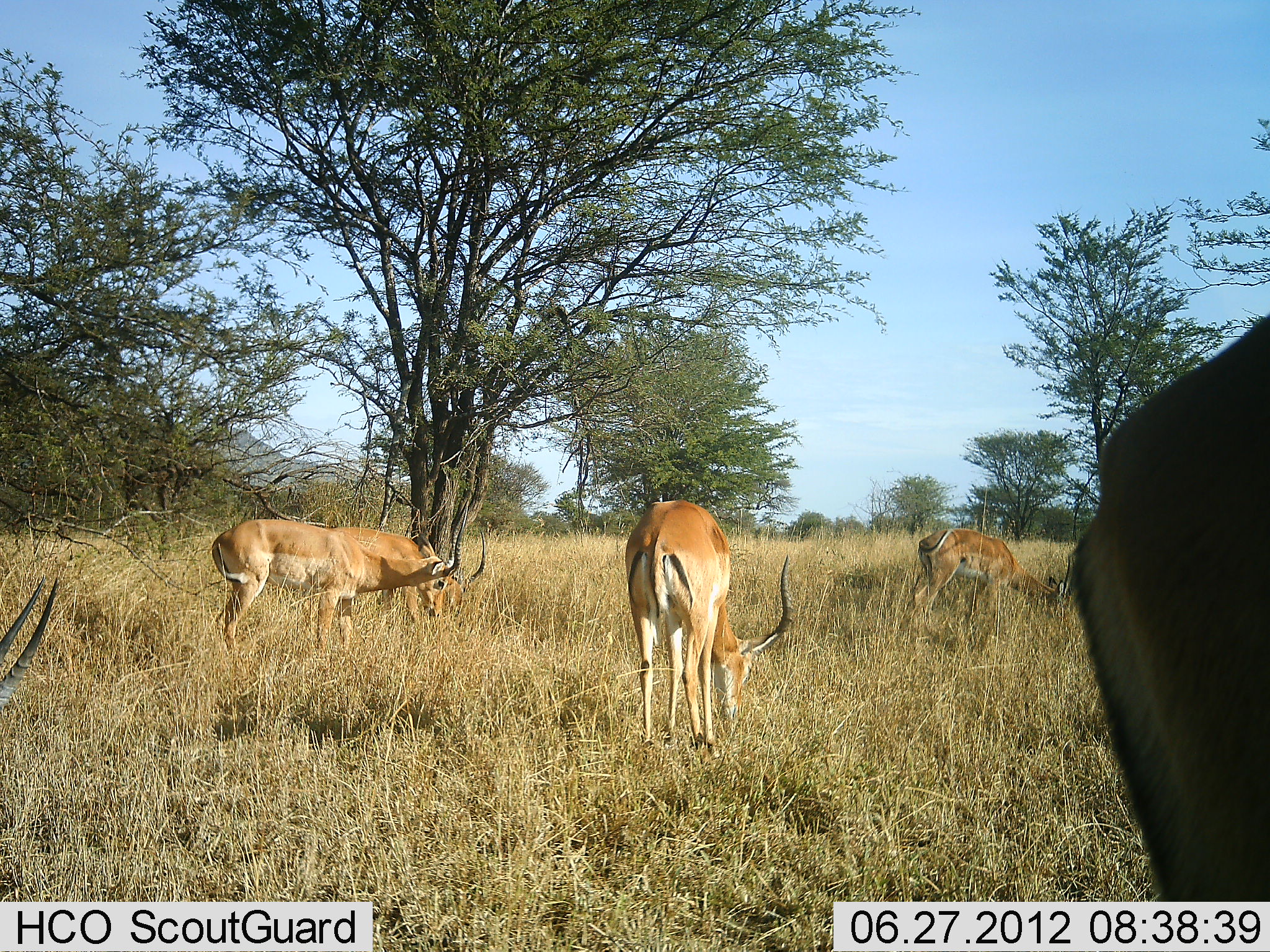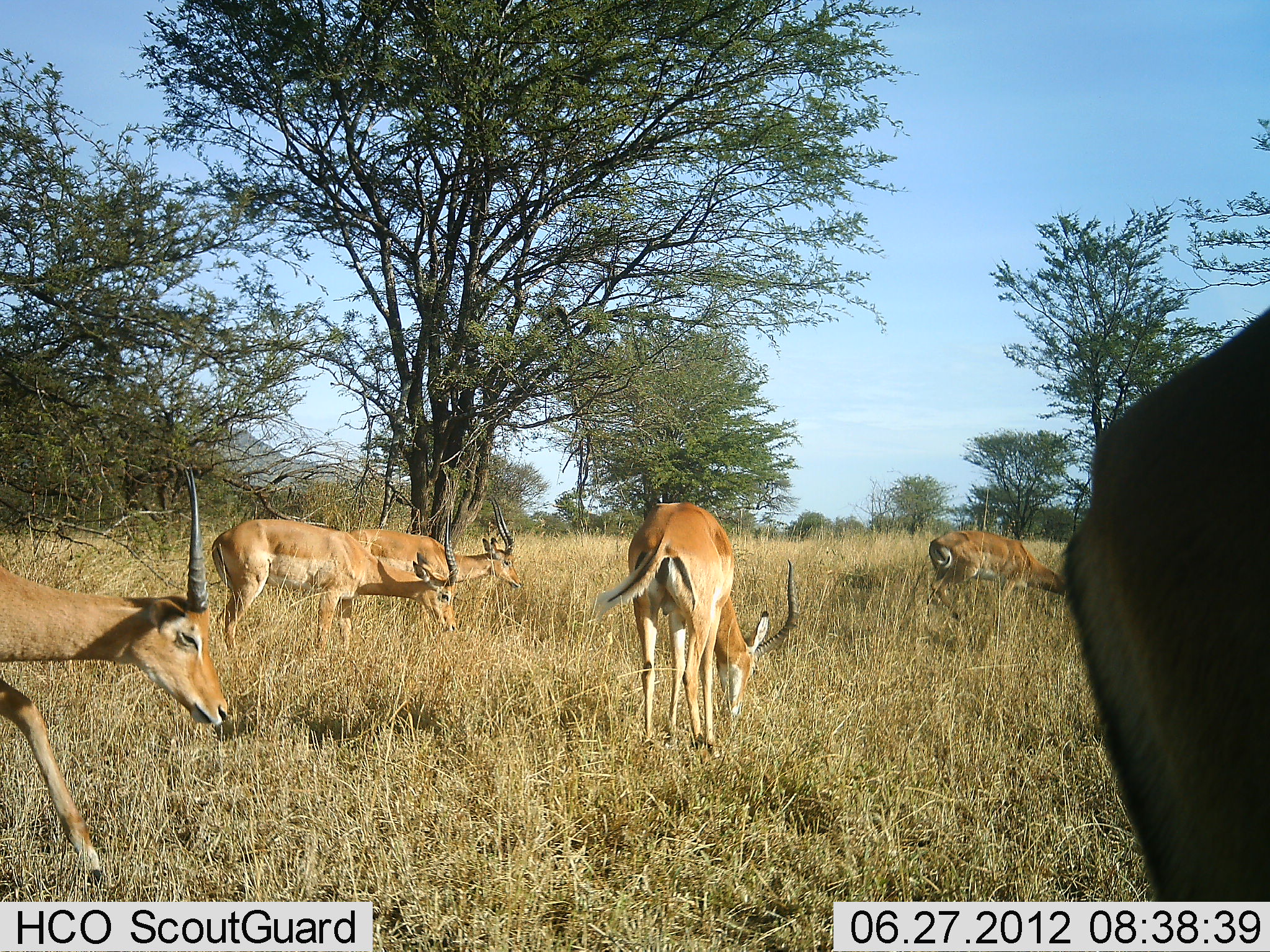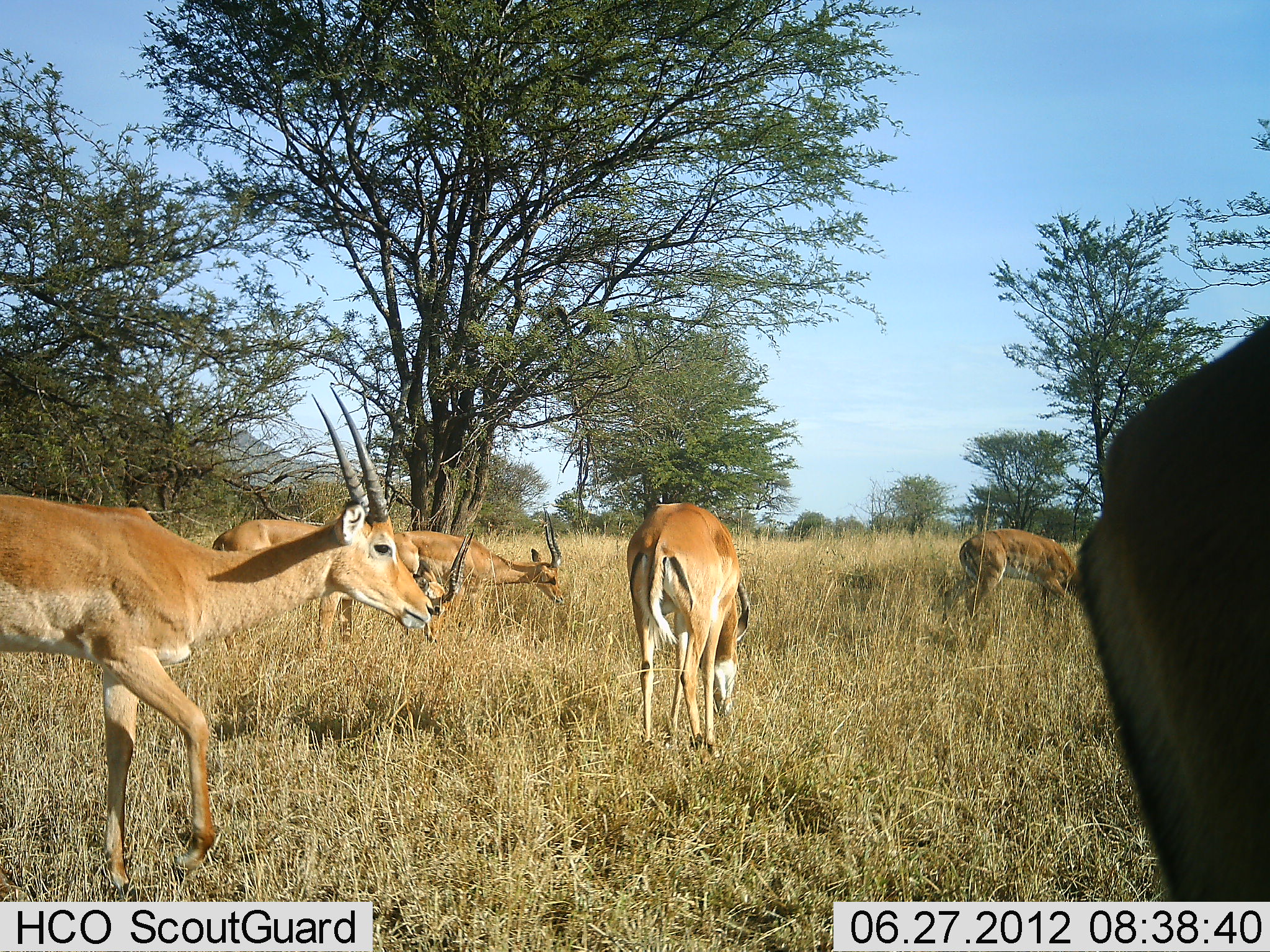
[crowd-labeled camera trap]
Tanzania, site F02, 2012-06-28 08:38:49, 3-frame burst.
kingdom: Animalia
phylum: Chordata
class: Mammalia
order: Artiodactyla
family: Bovidae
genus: Aepyceros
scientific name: Aepyceros melampus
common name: impala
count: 6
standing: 60%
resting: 0%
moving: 50%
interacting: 0%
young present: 0%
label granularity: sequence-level